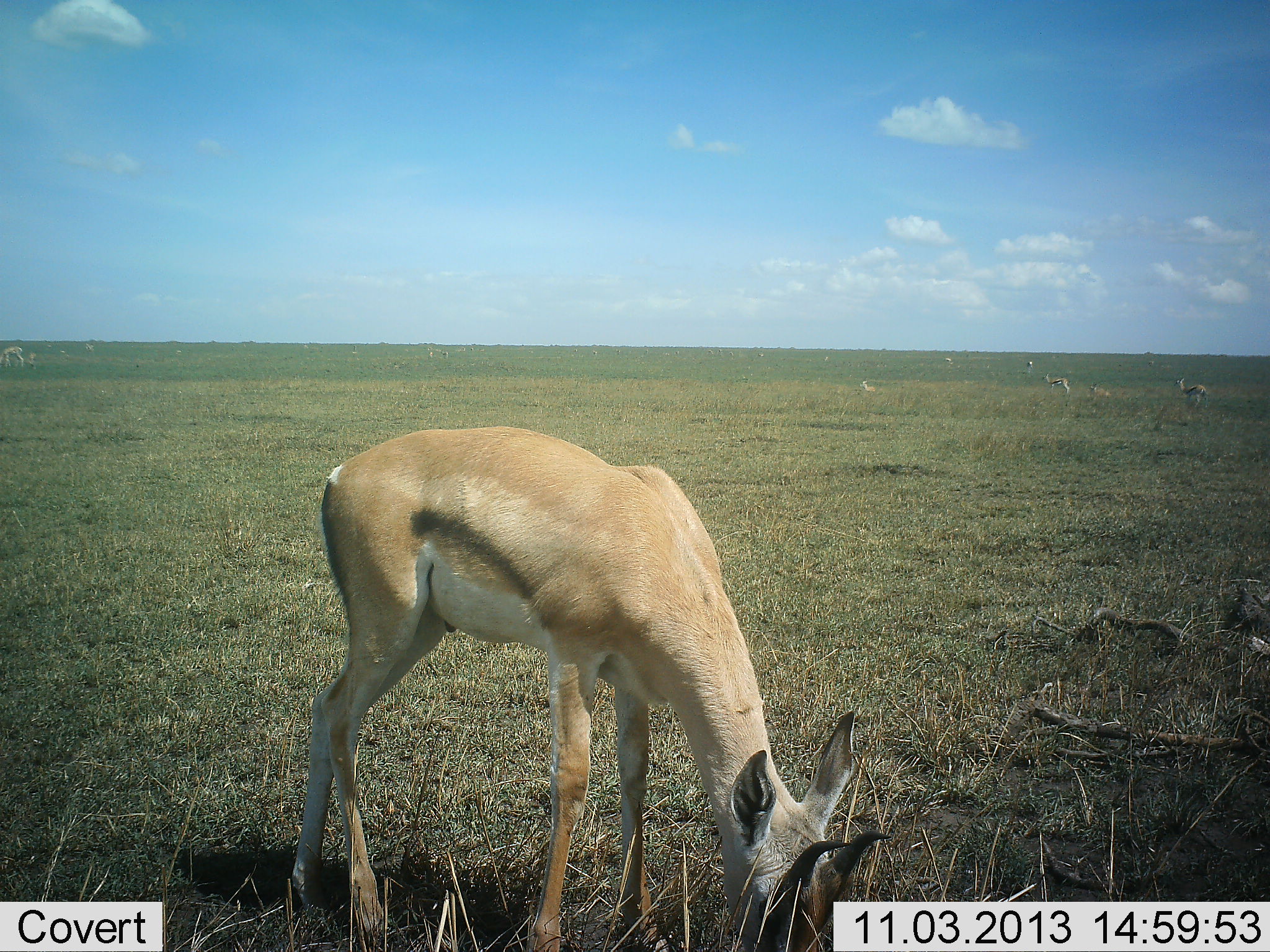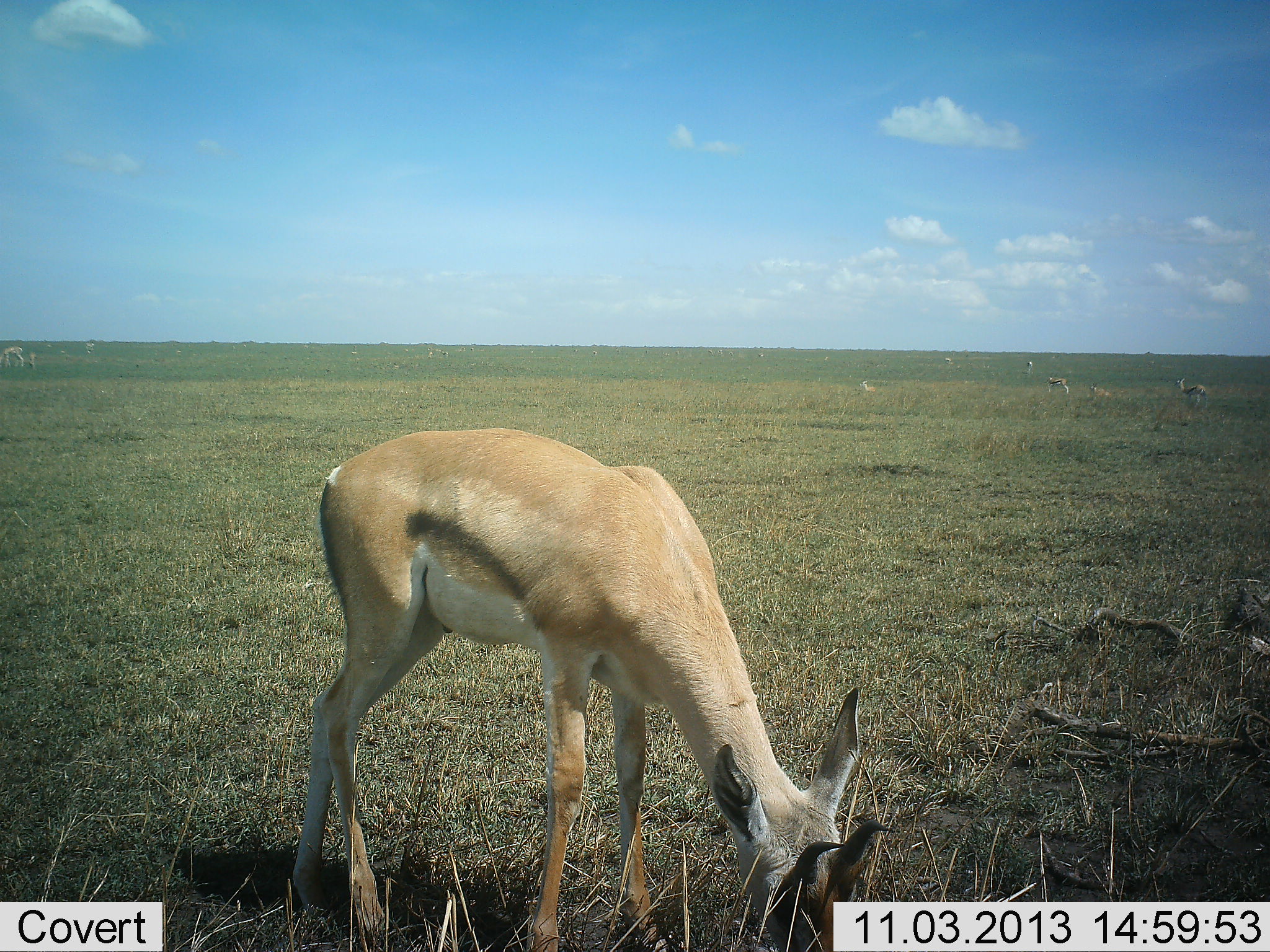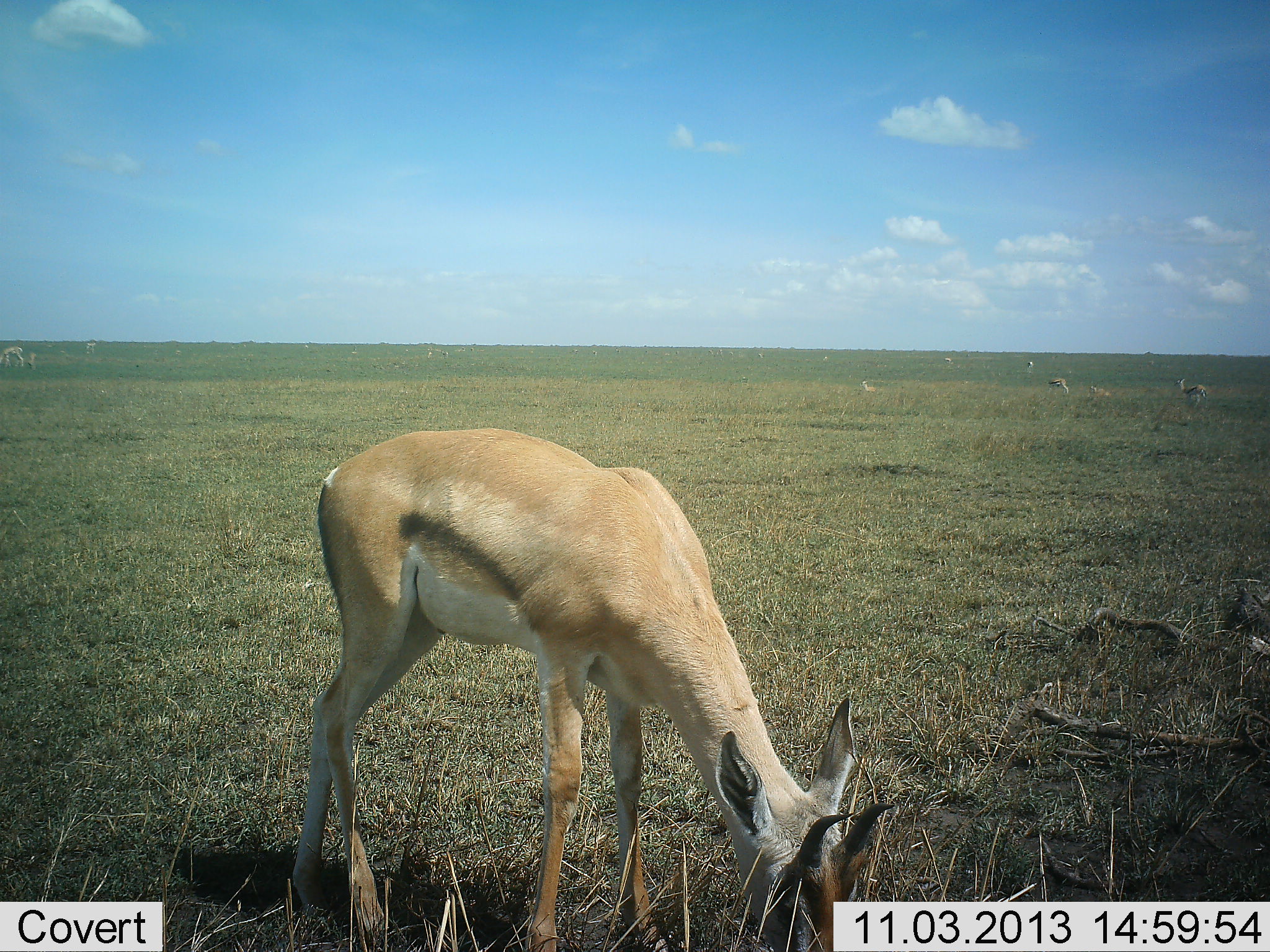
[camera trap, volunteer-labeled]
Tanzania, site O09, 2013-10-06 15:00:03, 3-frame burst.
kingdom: Animalia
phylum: Chordata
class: Mammalia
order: Artiodactyla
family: Bovidae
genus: Nanger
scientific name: Nanger granti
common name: grant's gazelle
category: gazellegrants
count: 1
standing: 36%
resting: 9%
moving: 0%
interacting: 0%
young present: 9%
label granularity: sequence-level